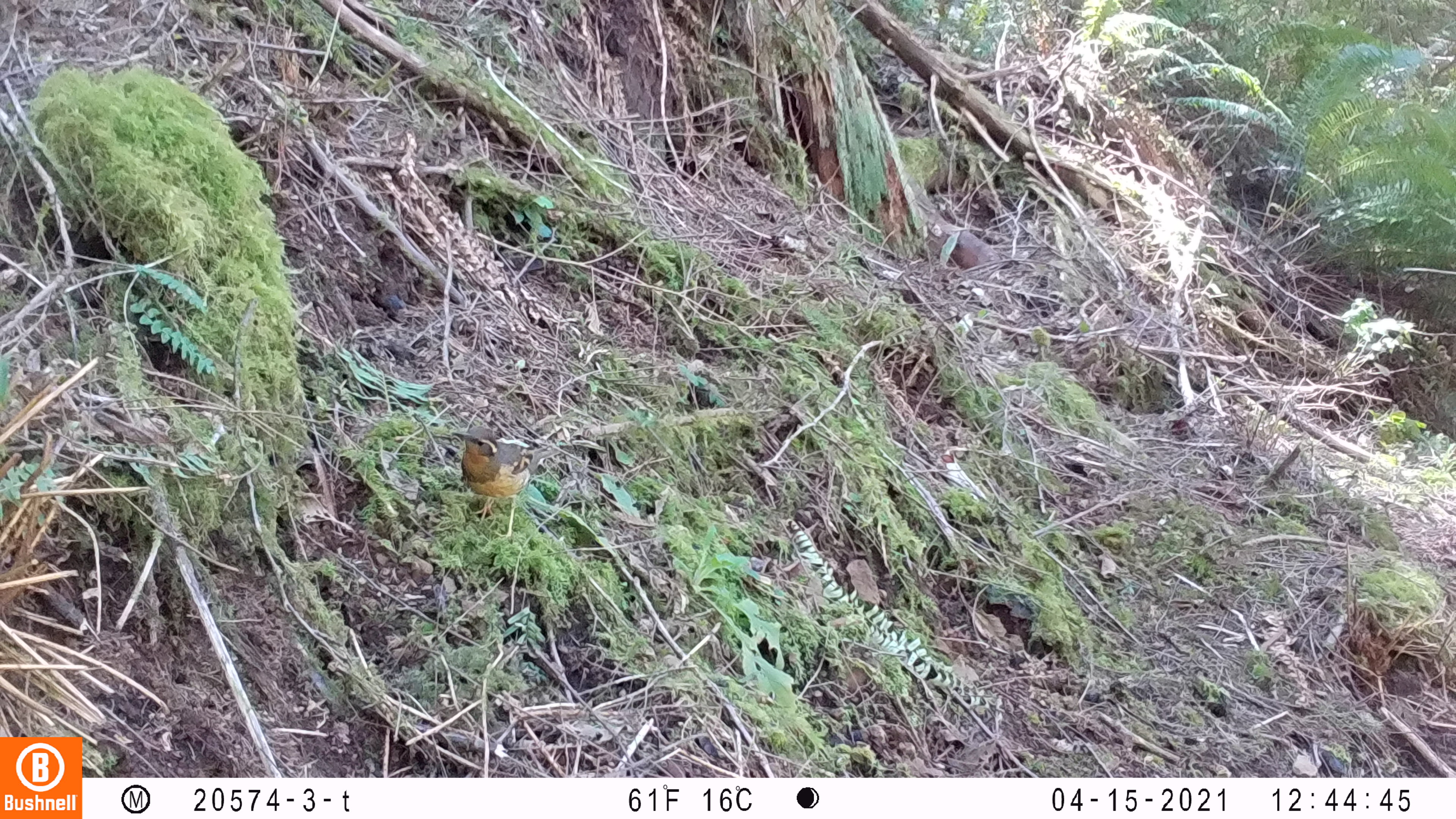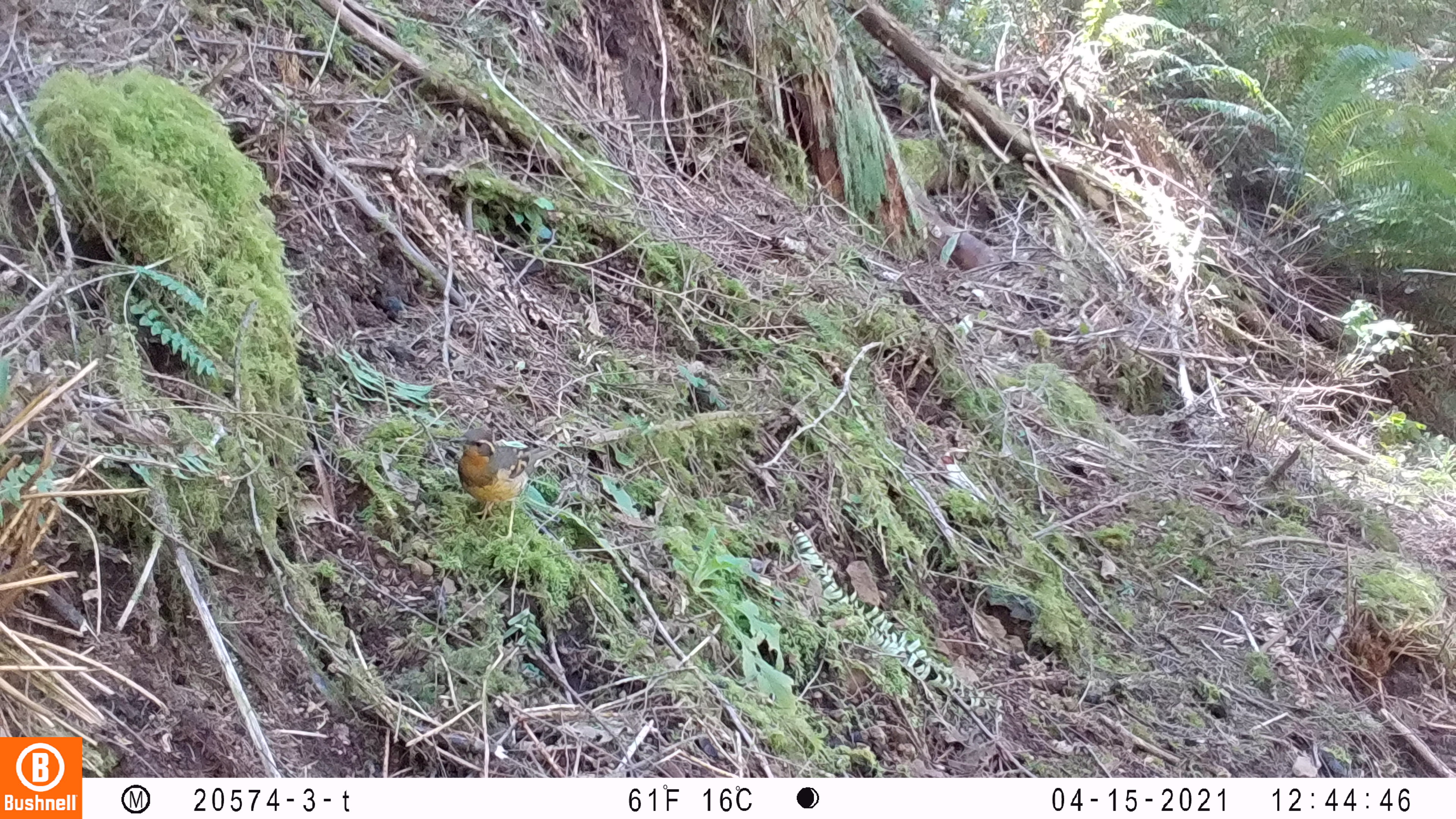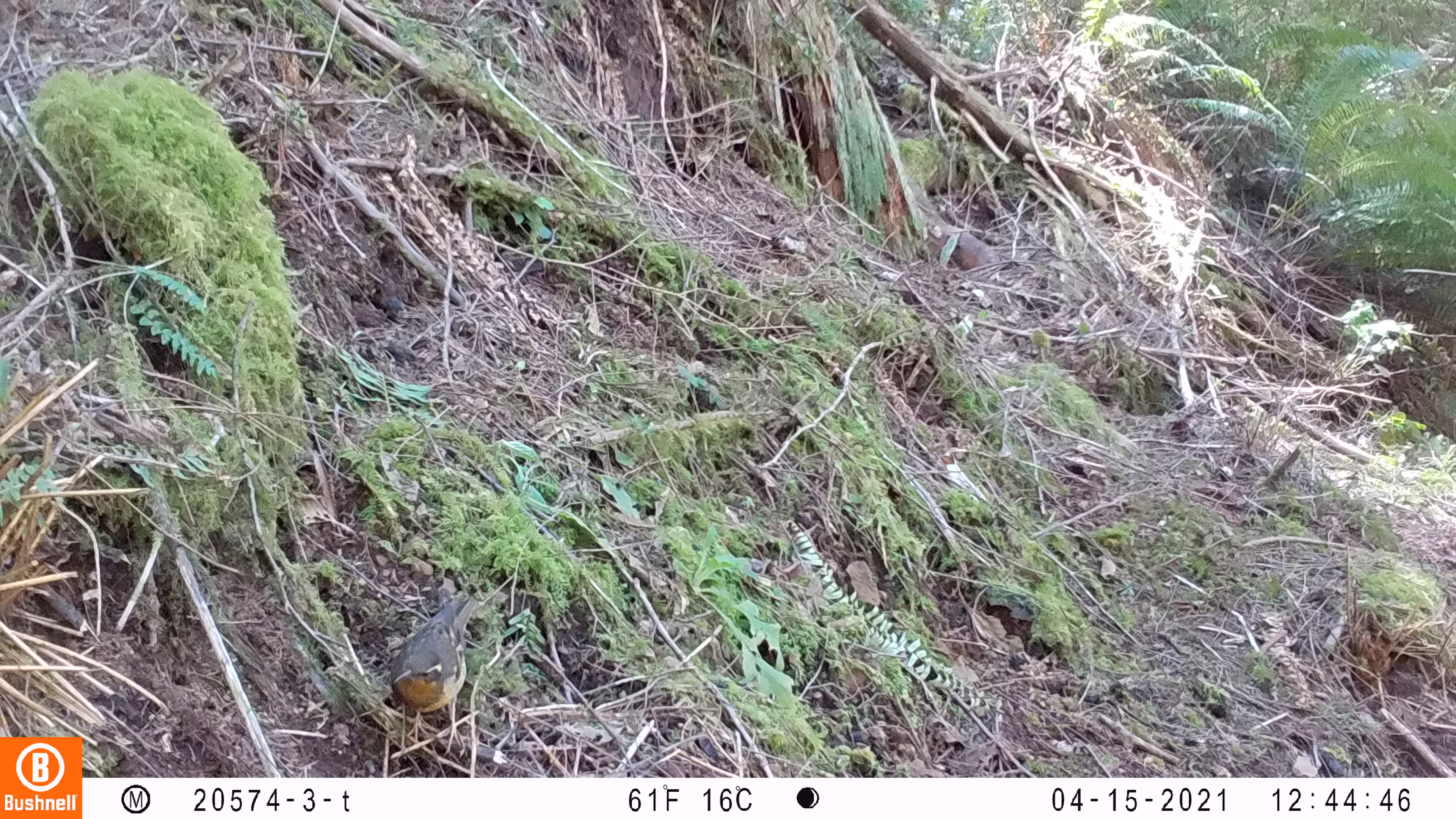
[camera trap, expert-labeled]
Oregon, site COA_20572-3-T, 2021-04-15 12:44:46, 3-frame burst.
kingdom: Animalia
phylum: Chordata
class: Aves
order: Passeriformes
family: Turdidae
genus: Ixoreus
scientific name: Ixoreus naevius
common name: varied thrush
Varied thrush (Ixoreus naevius).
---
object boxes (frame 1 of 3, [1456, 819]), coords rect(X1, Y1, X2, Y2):
varied thrush: rect(447, 418, 563, 523)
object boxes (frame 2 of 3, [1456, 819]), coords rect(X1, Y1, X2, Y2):
varied thrush: rect(444, 422, 561, 553)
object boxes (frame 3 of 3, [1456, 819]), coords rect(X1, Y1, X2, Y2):
varied thrush: rect(387, 588, 484, 756)